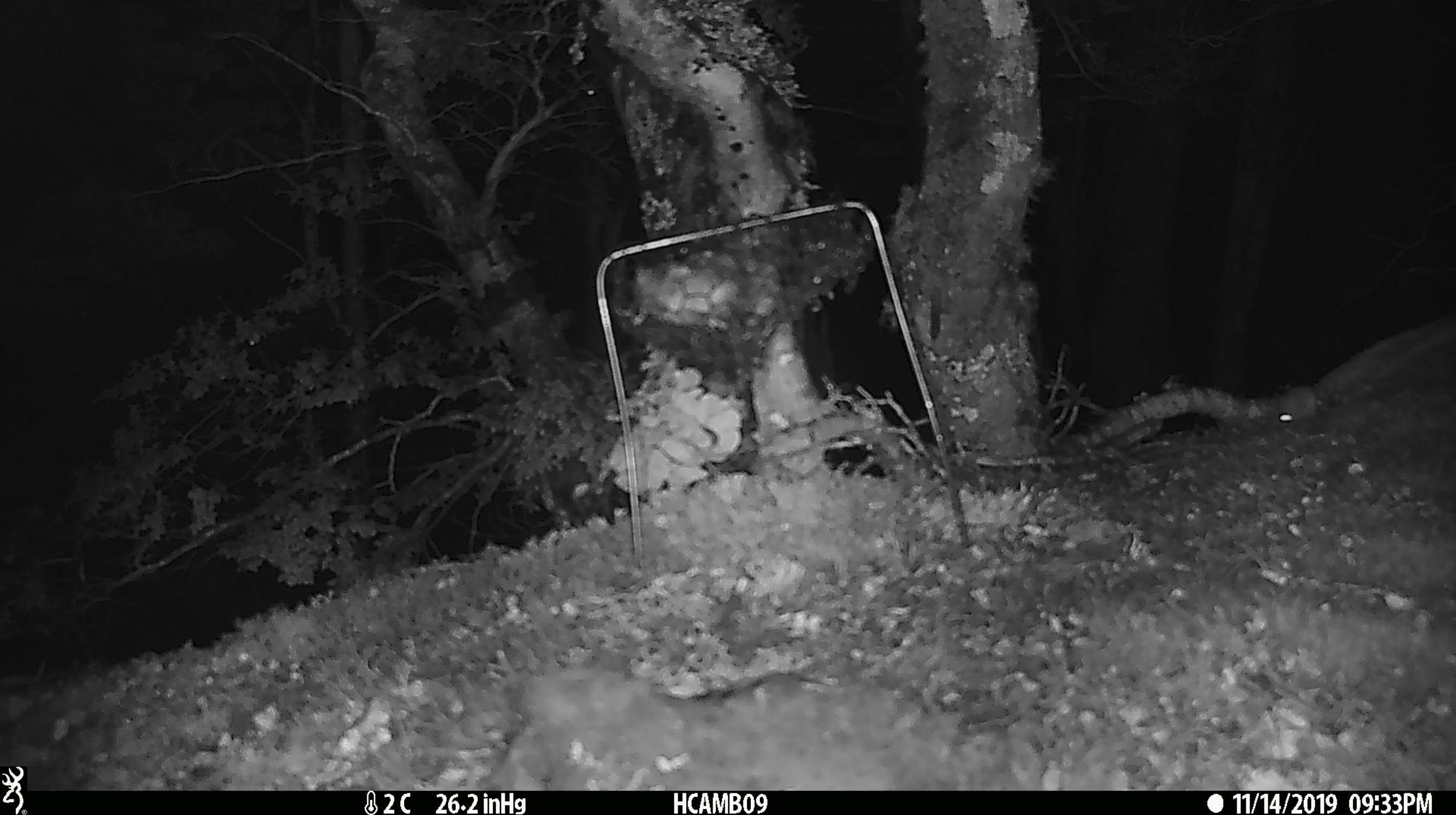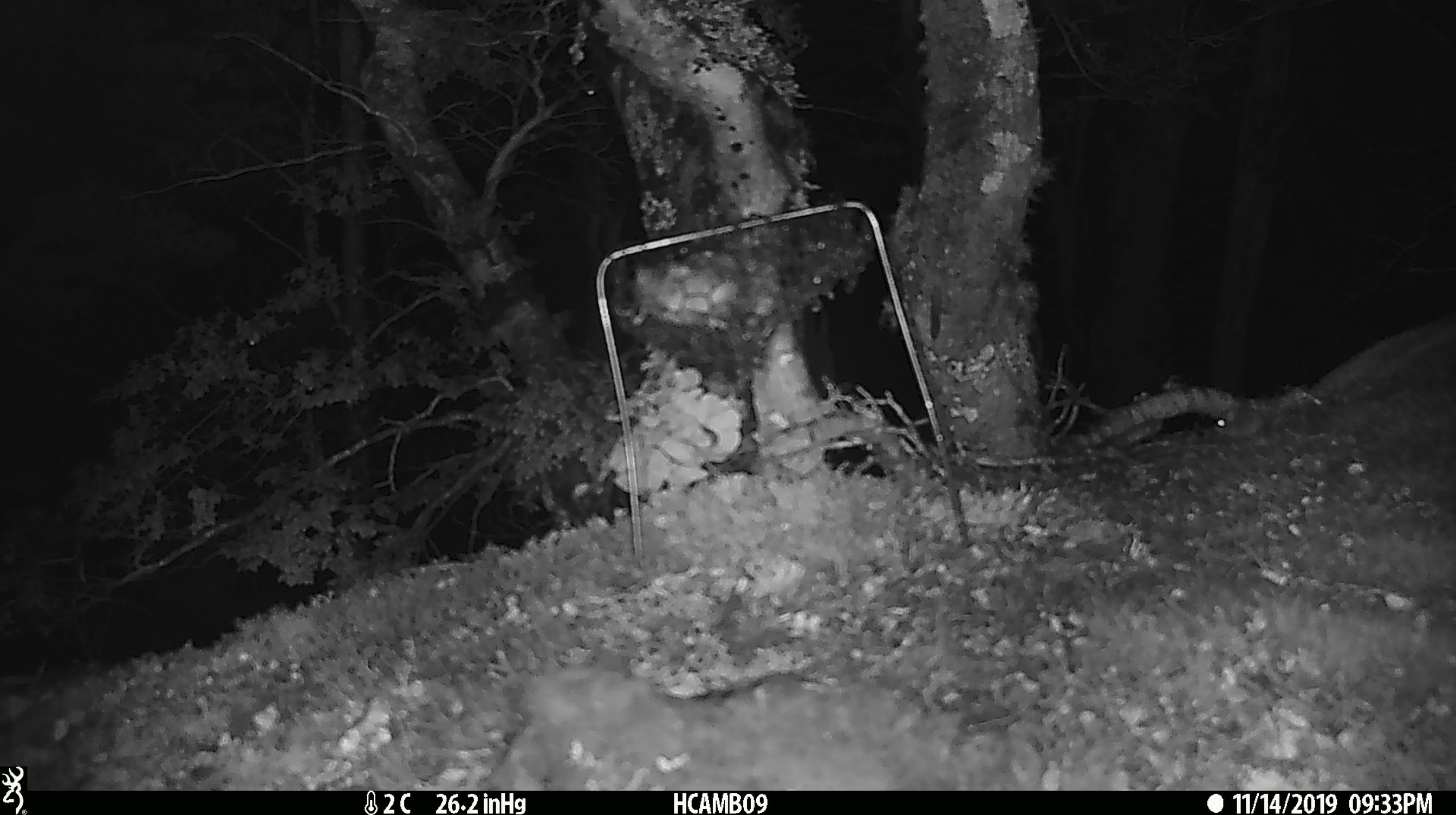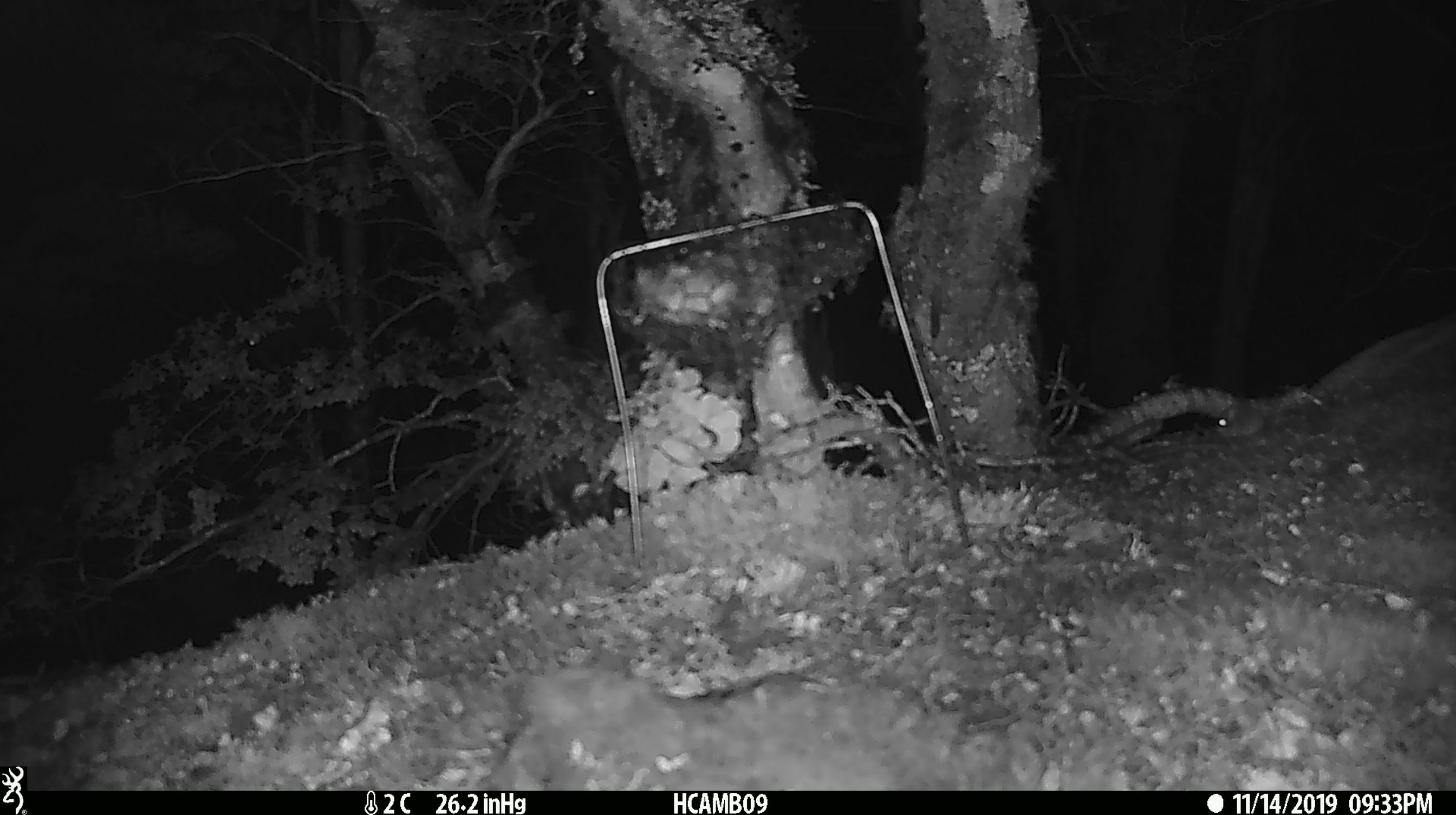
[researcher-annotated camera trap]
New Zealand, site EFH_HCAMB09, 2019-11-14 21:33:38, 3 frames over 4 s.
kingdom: Animalia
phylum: Chordata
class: Mammalia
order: Rodentia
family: Muridae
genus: Mus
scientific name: Mus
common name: mouse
Mouse (Mus).